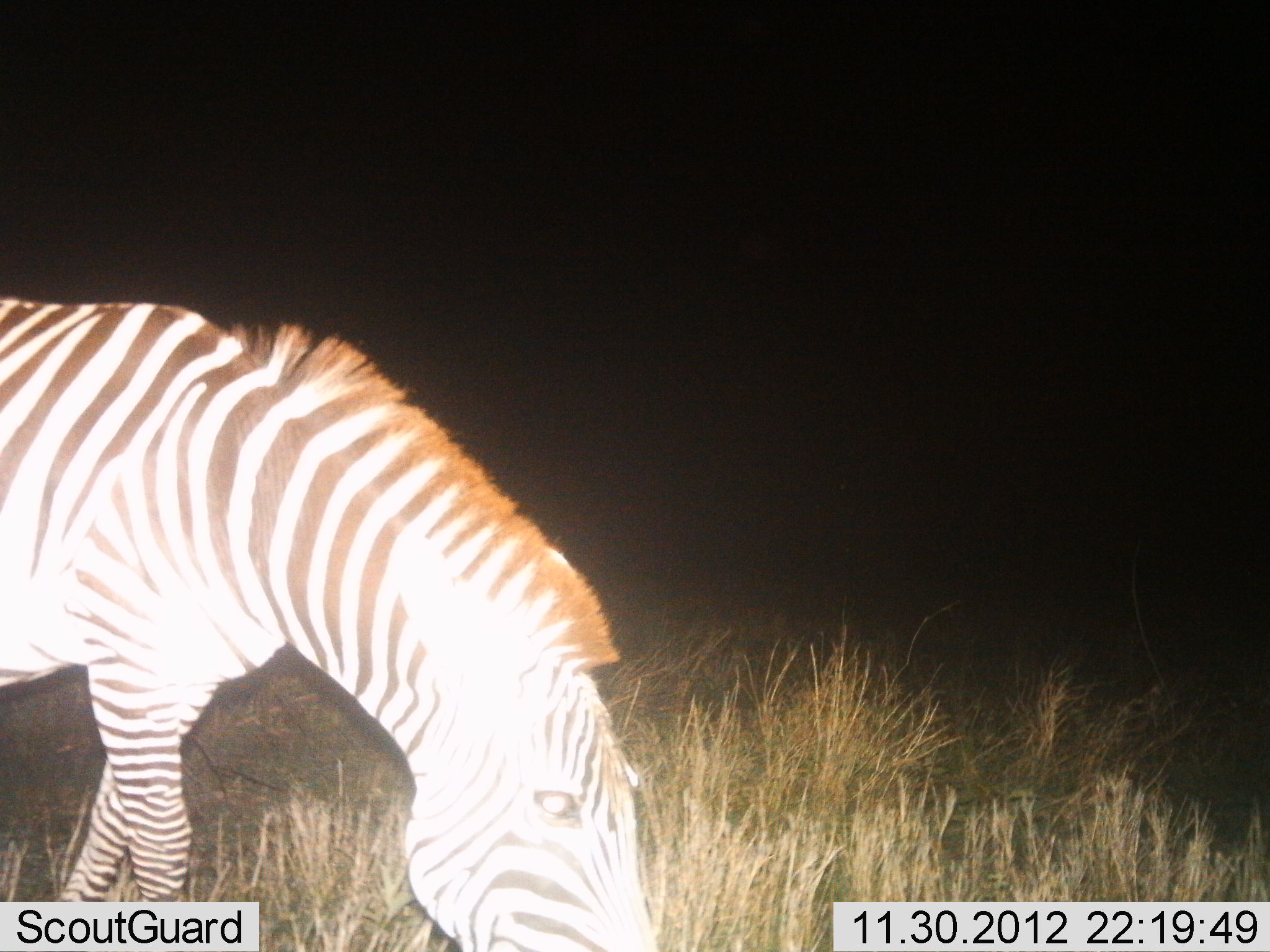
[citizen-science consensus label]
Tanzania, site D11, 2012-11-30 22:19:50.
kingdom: Animalia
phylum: Chordata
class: Mammalia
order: Perissodactyla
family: Equidae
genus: Equus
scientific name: Equus quagga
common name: plains zebra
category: zebra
Zebra (plains zebra) (Equus quagga), count 1. Behavior (volunteer vote fractions): standing 20%, resting 0%, moving 10%, interacting 0%. Young present (vote fraction): 0%. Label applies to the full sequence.